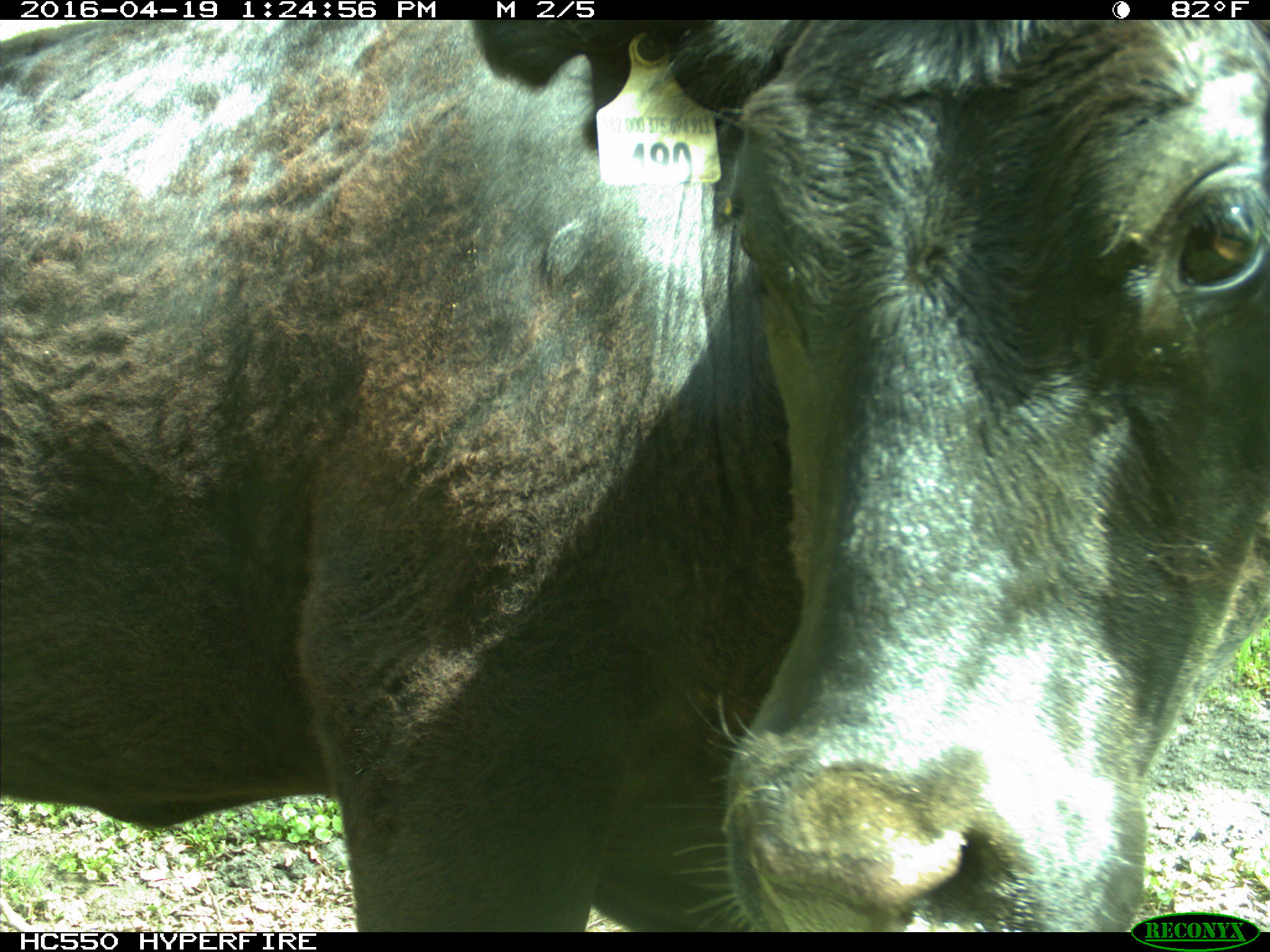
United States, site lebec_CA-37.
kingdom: Animalia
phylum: Chordata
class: Mammalia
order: Artiodactyla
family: Bovidae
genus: Bos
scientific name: Bos taurus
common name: domestic cow